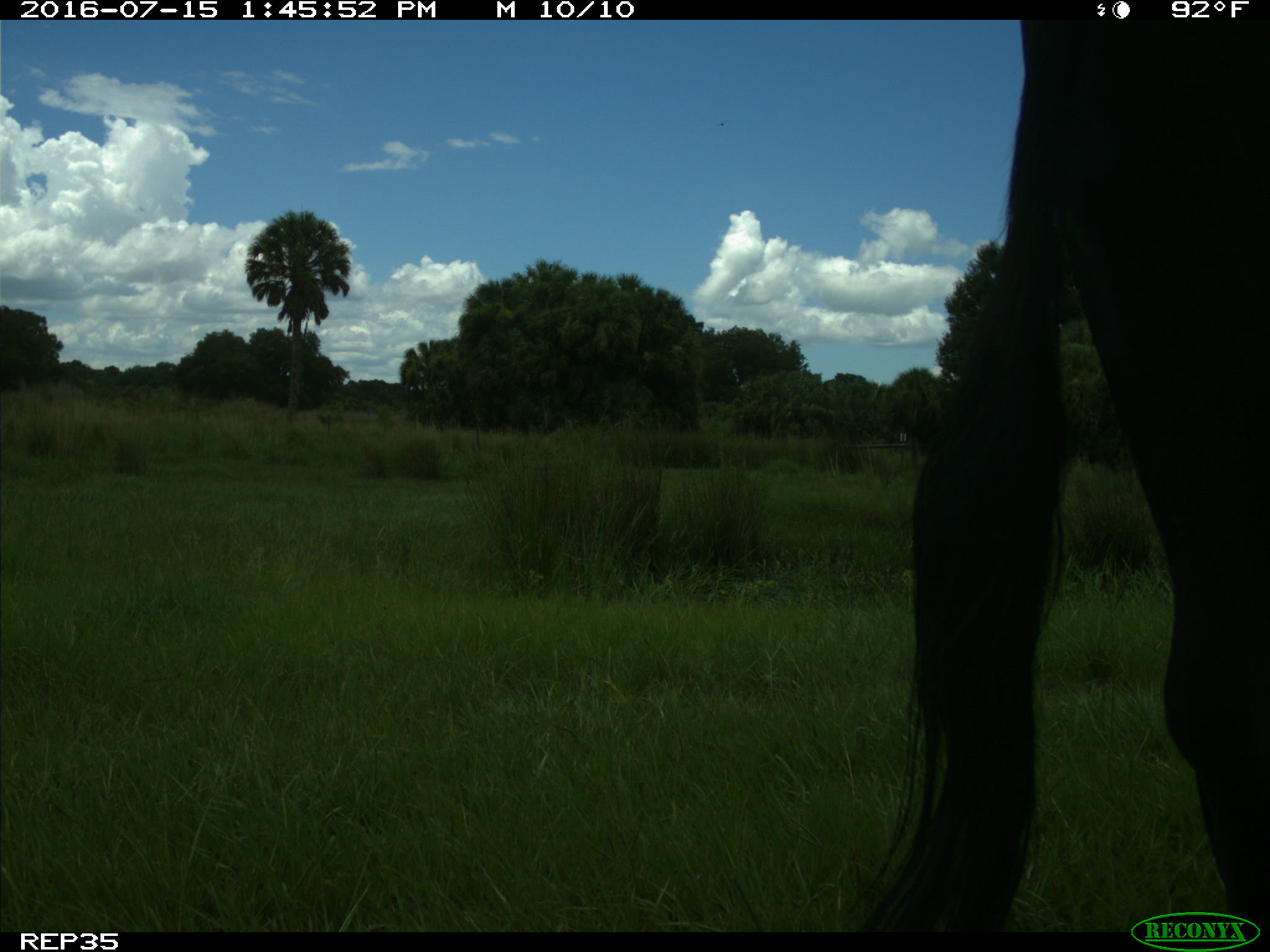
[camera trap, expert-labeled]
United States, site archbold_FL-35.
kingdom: Animalia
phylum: Chordata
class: Mammalia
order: Artiodactyla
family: Bovidae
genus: Bos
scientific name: Bos taurus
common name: domestic cow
Bos taurus (domestic cow).